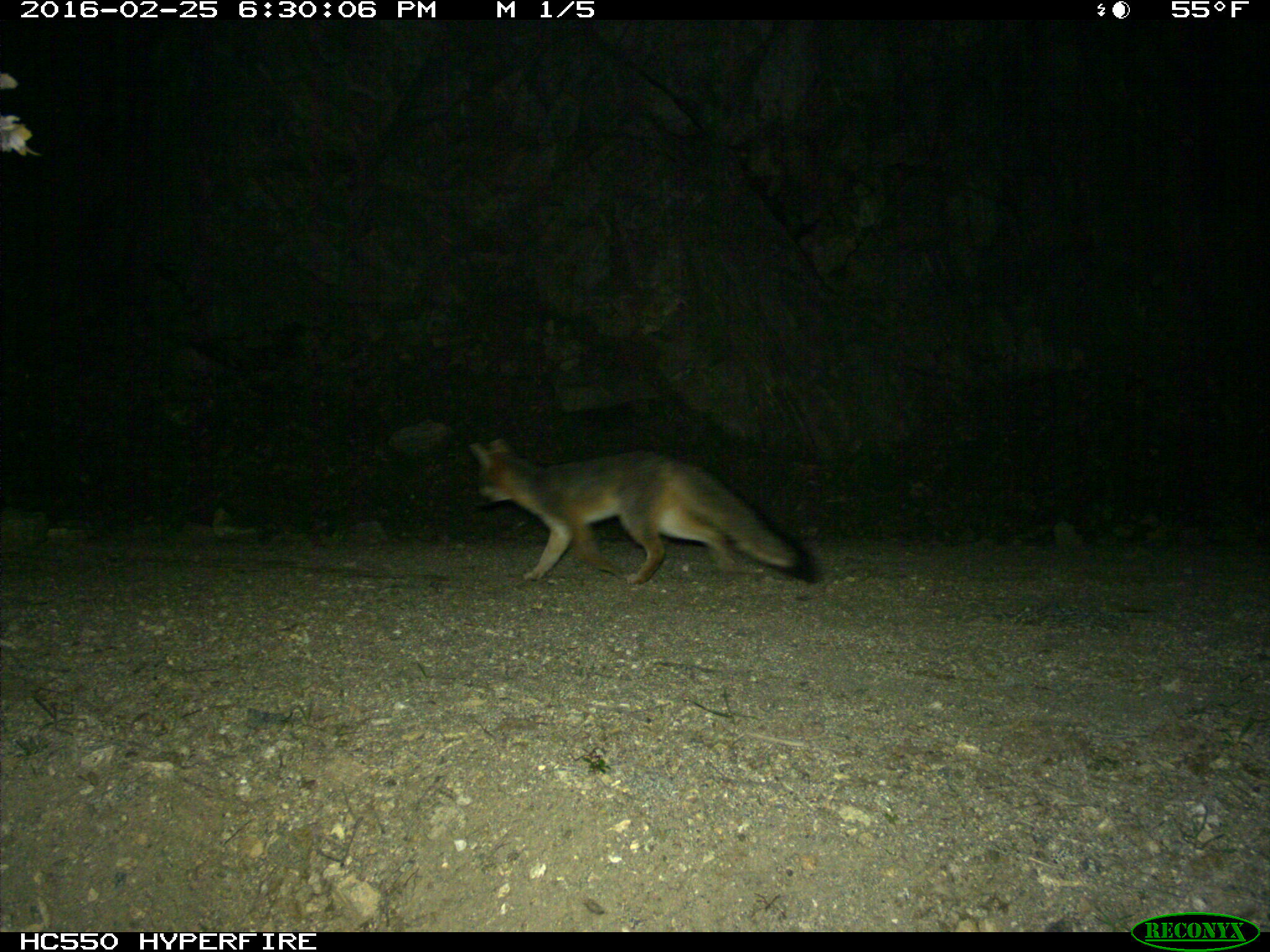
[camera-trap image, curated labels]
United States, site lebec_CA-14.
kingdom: Animalia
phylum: Chordata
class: Mammalia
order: Carnivora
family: Canidae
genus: Urocyon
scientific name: Urocyon cinereoargenteus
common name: gray fox